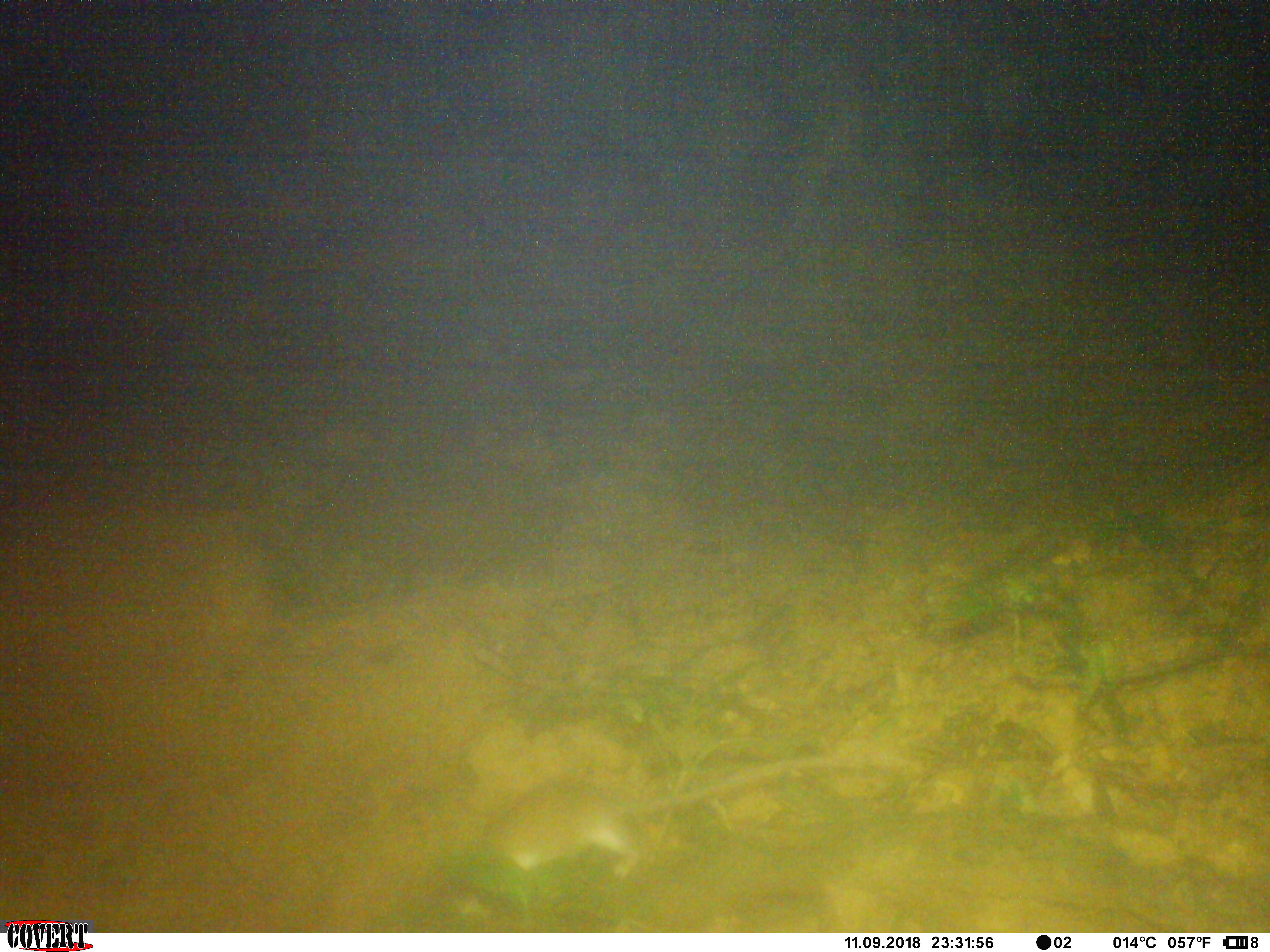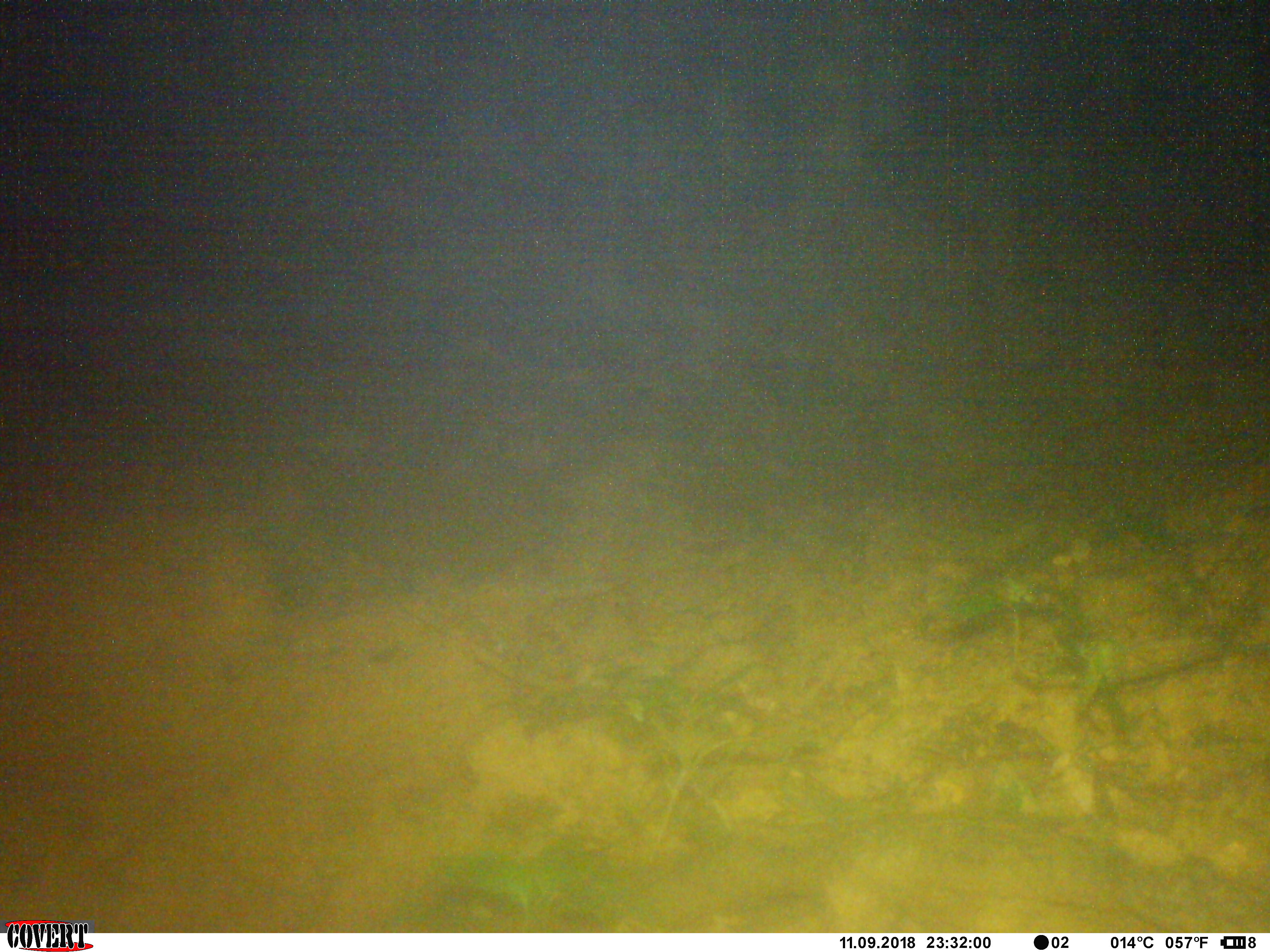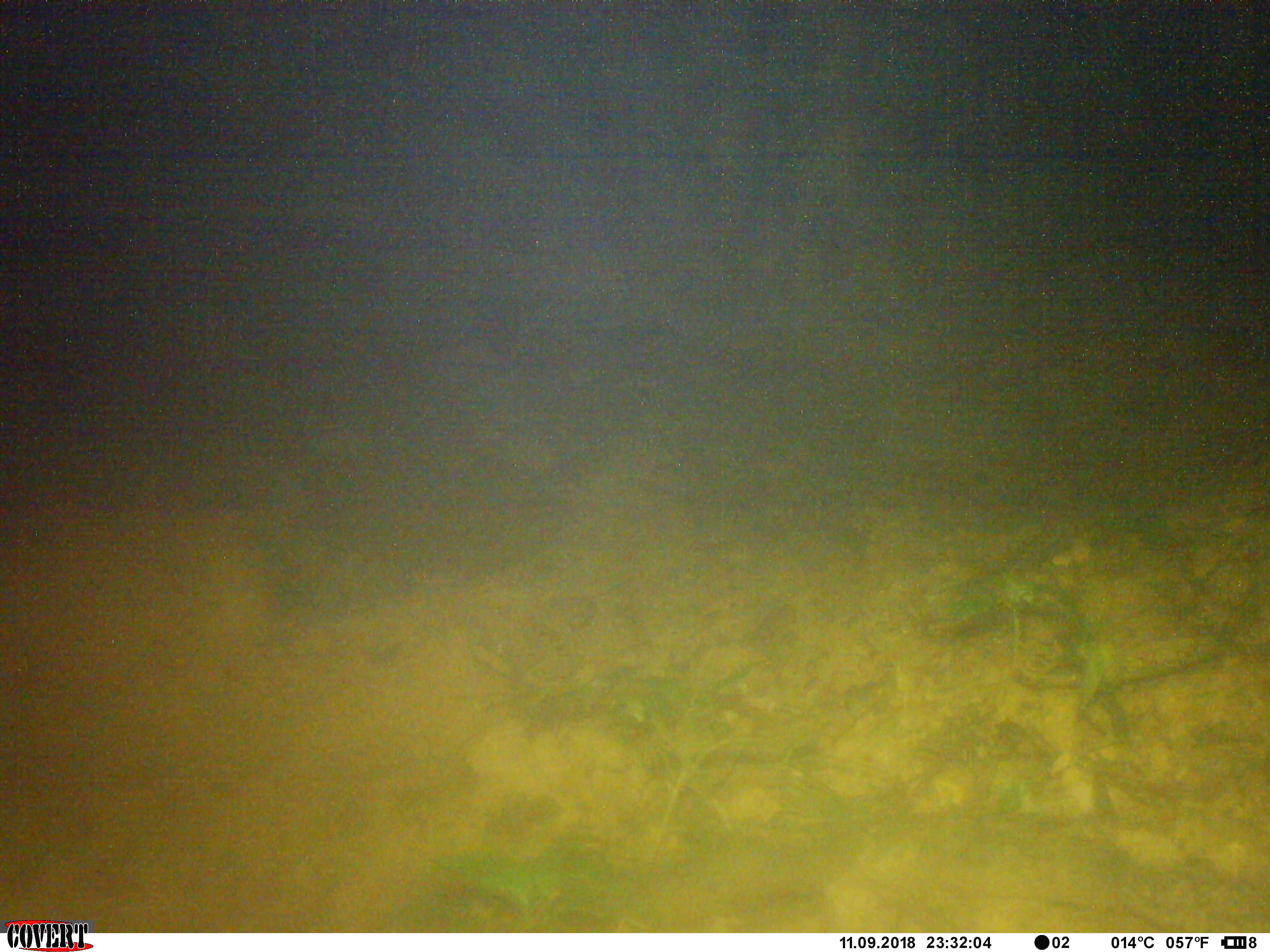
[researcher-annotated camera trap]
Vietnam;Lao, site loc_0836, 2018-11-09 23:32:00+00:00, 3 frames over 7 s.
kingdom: Animalia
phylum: Chordata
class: Mammalia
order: Rodentia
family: Muridae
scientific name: Muridae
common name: old-world mice and rats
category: unidentified murid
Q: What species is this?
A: Unidentified murid (old-world mice and rats) (Muridae).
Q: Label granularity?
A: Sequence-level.